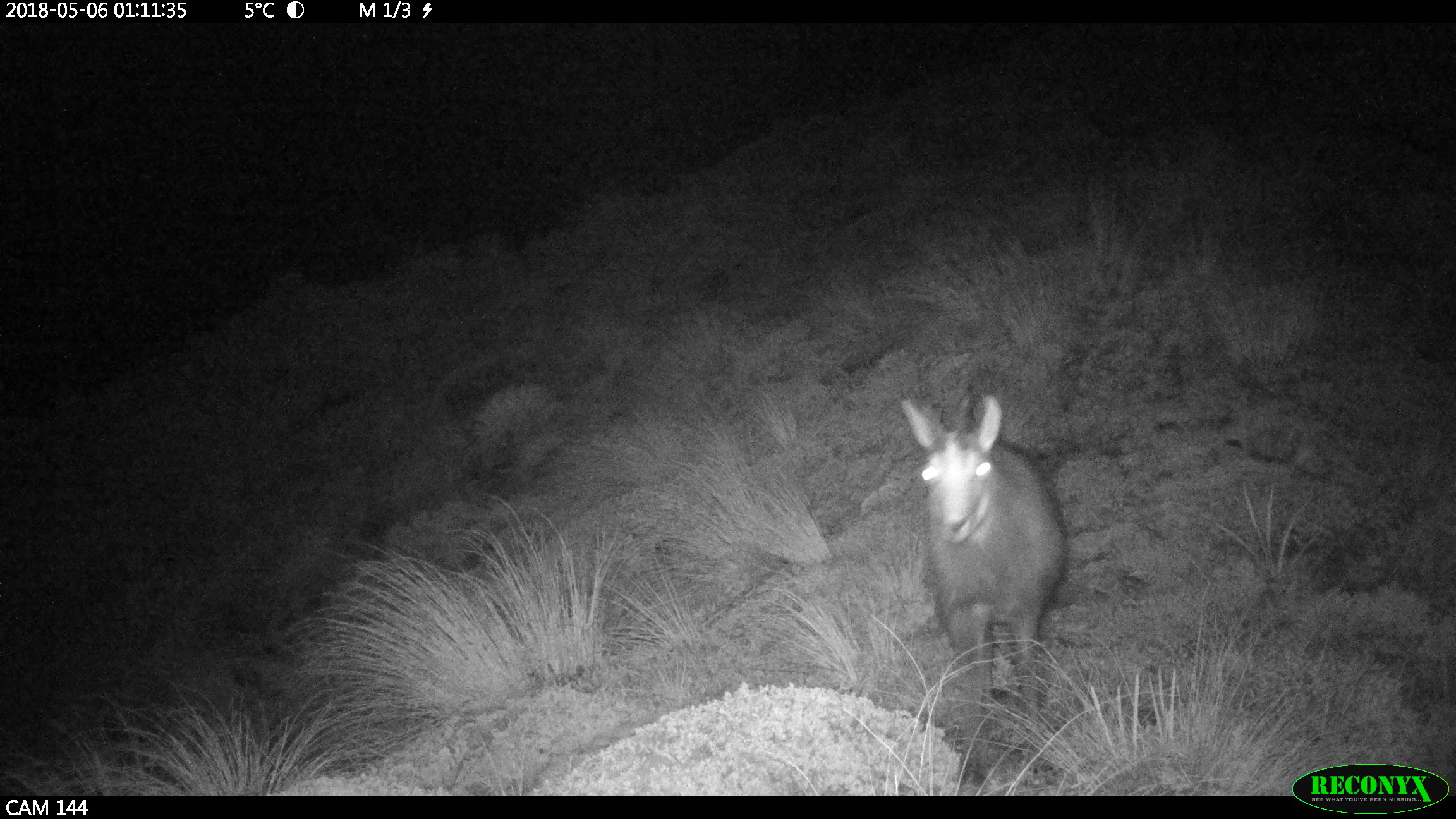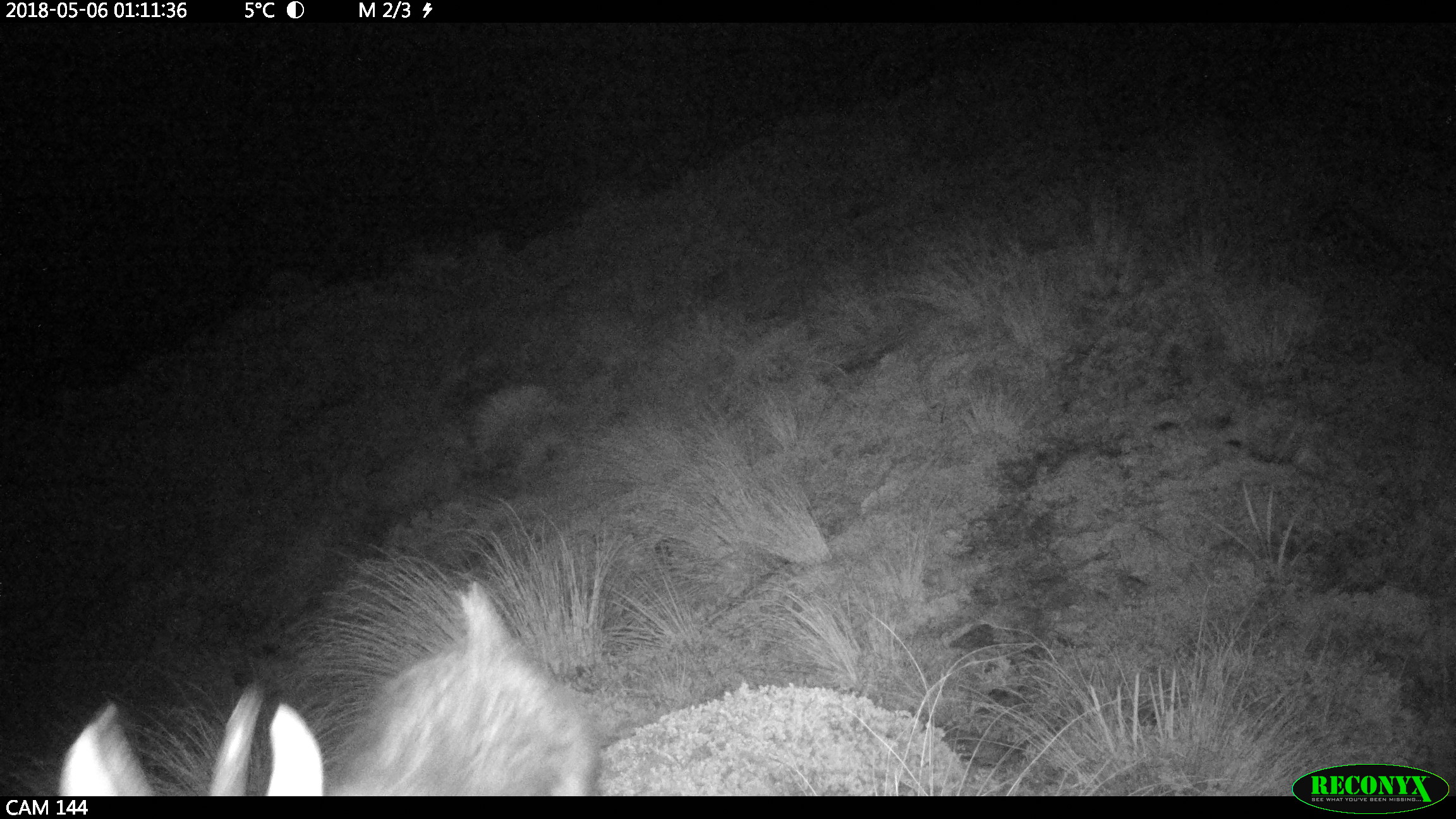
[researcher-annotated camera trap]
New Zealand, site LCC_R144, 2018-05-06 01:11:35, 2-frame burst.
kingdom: Animalia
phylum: Chordata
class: Mammalia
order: Artiodactyla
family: Bovidae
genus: Rupicapra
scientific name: Rupicapra rupicapra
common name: alpine chamois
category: chamois